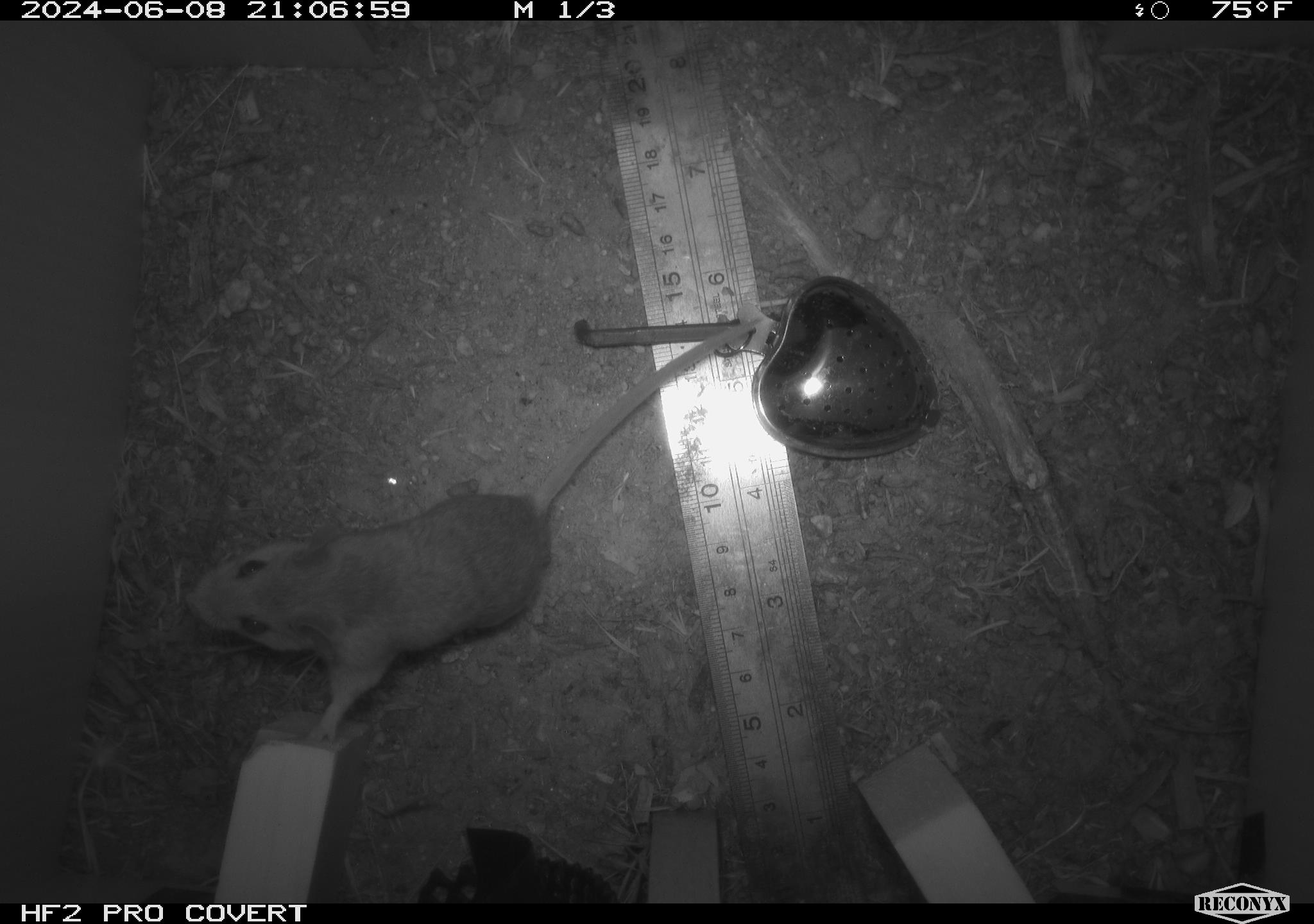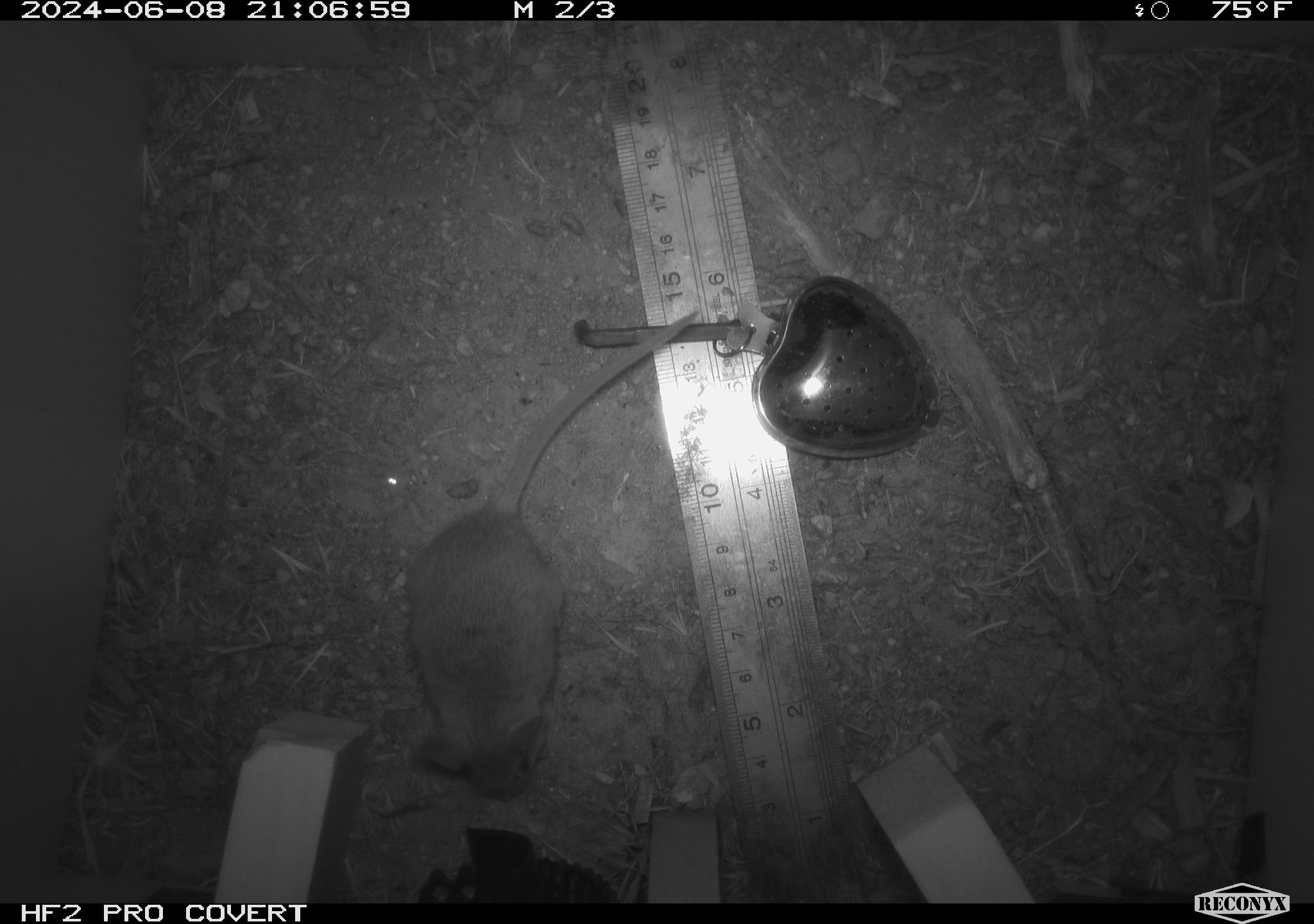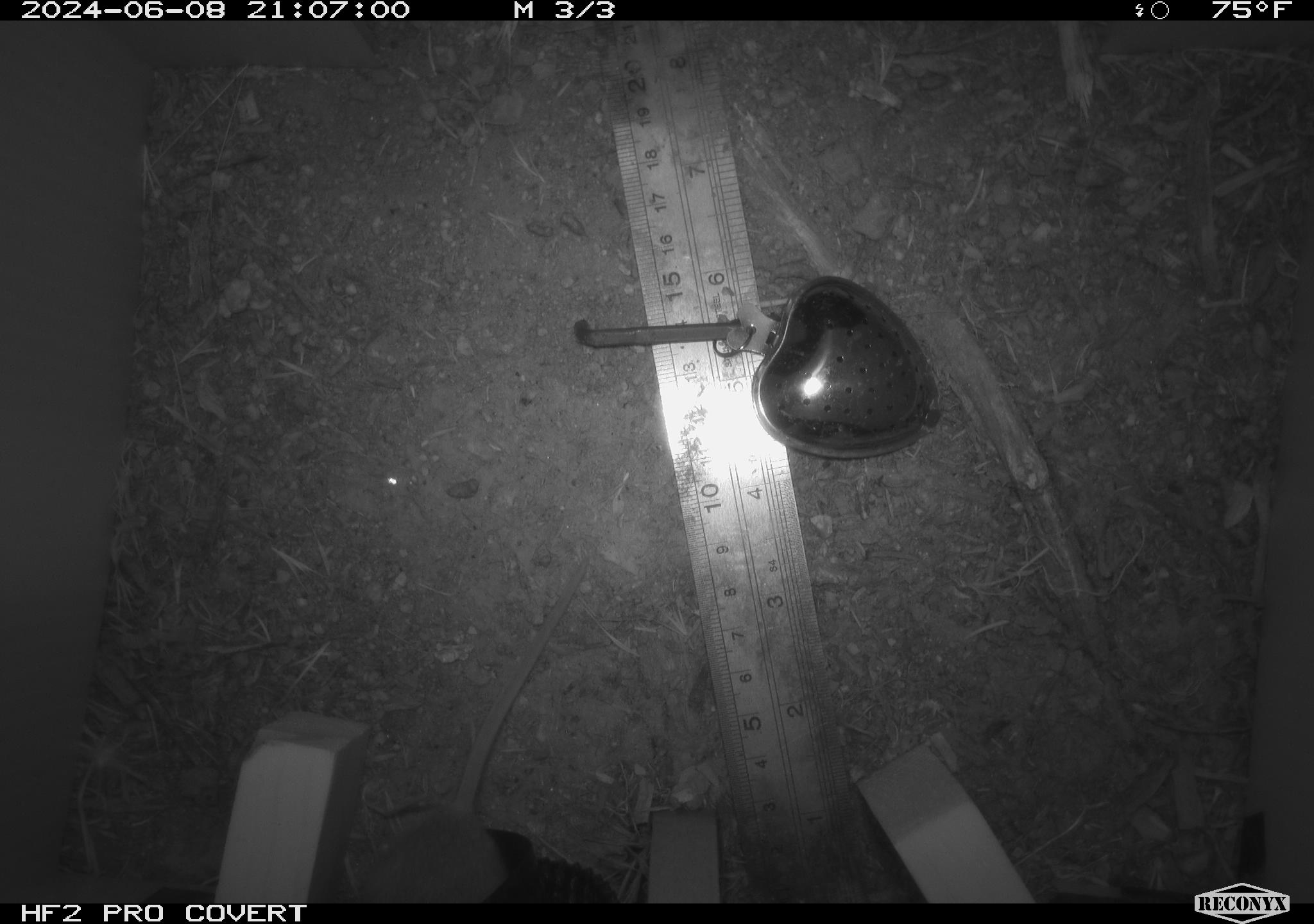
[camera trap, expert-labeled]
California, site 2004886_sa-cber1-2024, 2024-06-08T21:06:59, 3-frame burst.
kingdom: Animalia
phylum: Chordata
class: Mammalia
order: Rodentia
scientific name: Rodentia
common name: mouse species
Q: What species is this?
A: Mouse species (Rodentia).